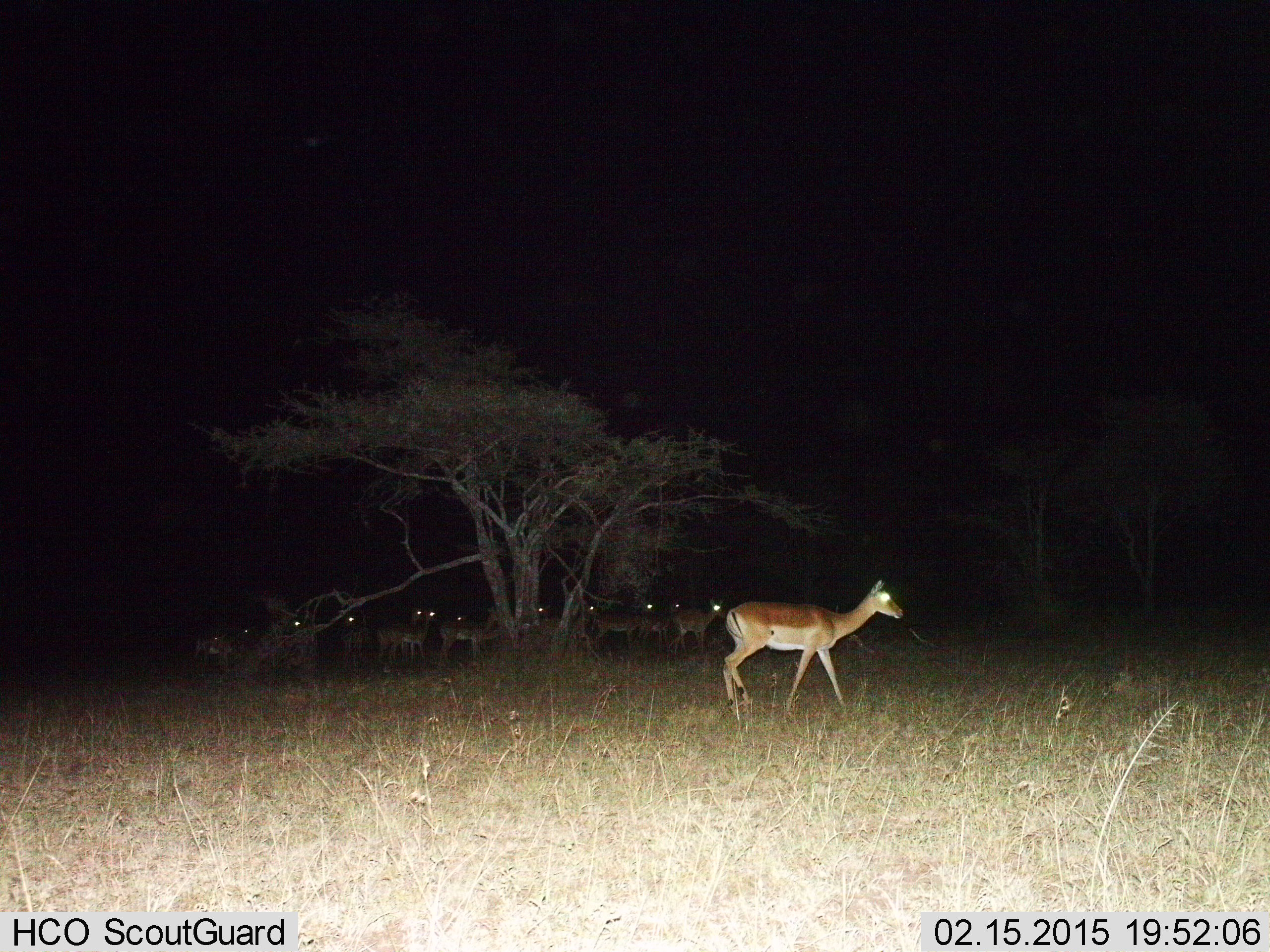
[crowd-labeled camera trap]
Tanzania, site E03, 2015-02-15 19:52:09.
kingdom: Animalia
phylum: Chordata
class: Mammalia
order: Artiodactyla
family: Bovidae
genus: Aepyceros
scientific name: Aepyceros melampus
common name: impala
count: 11-50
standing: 70%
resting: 0%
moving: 70%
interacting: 0%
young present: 0%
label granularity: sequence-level